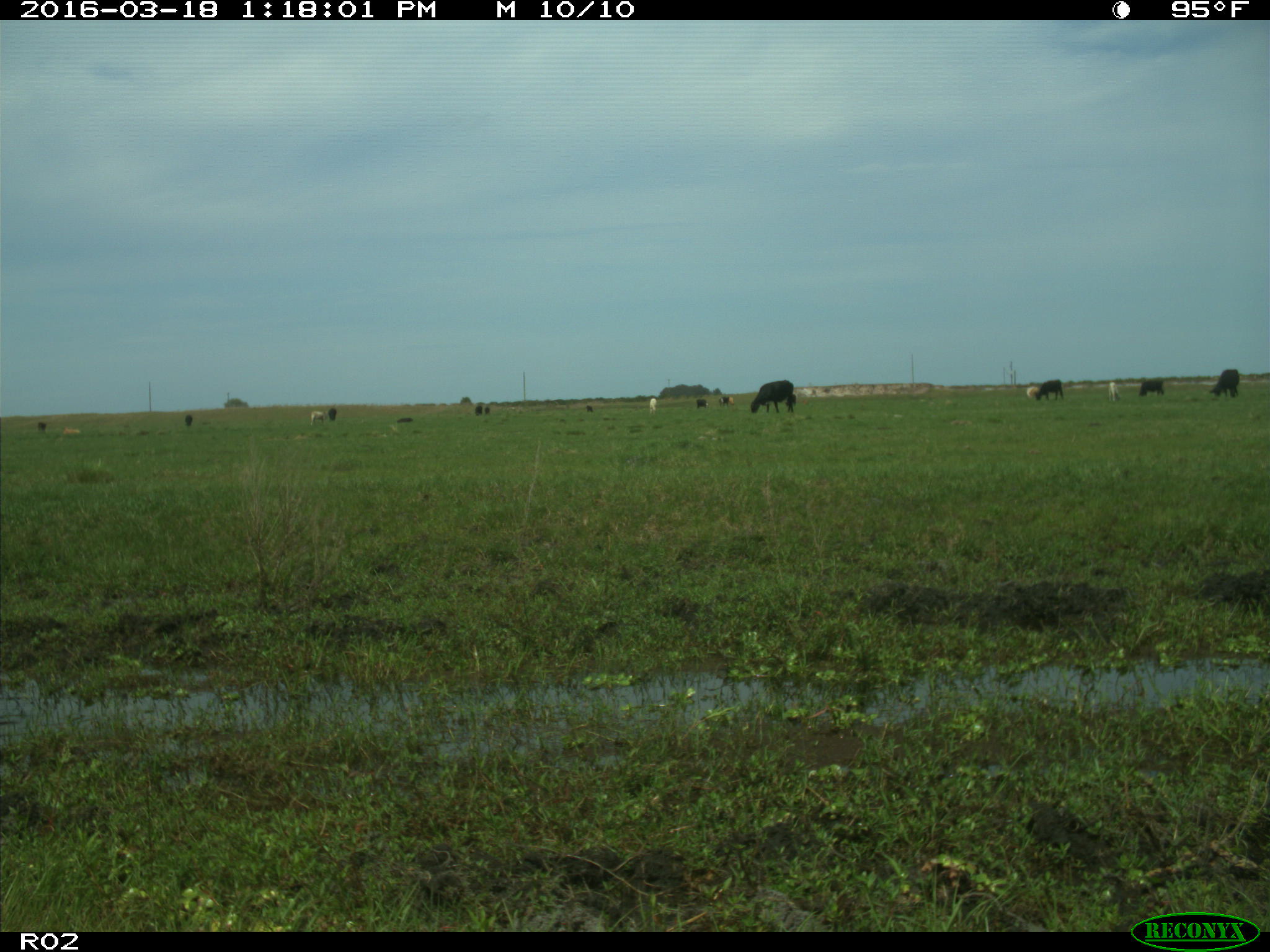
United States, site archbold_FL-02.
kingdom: Animalia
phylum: Chordata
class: Mammalia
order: Artiodactyla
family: Bovidae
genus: Bos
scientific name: Bos taurus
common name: domestic cow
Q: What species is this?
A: Bos taurus (domestic cow).